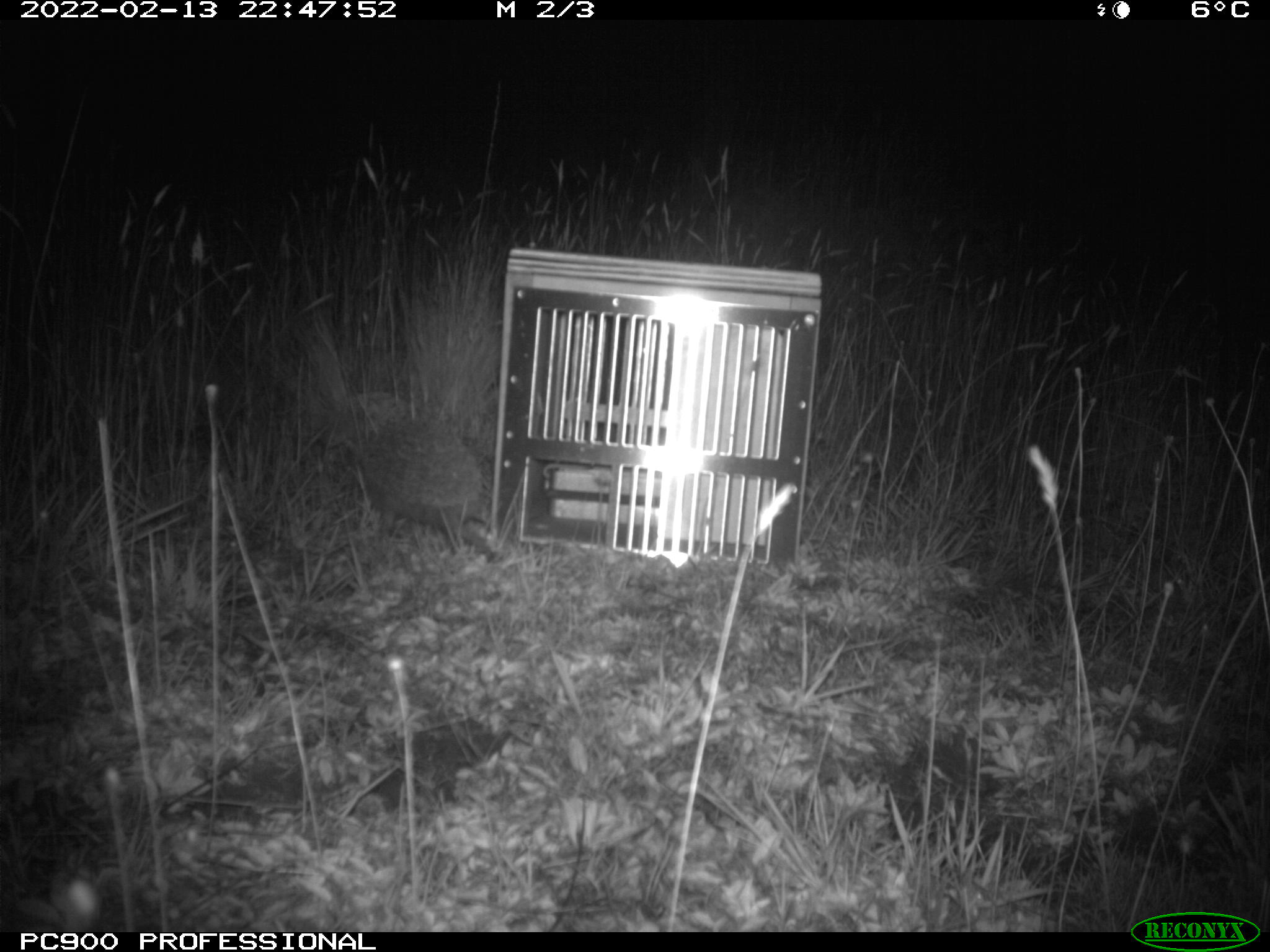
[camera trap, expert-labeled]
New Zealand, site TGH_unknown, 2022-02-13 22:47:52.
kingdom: Animalia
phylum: Chordata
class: Mammalia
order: Eulipotyphla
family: Erinaceidae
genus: Erinaceus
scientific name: Erinaceus europaeus europaeus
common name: european hedgehog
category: hedgehog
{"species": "hedgehog (european hedgehog) (Erinaceus europaeus europaeus)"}